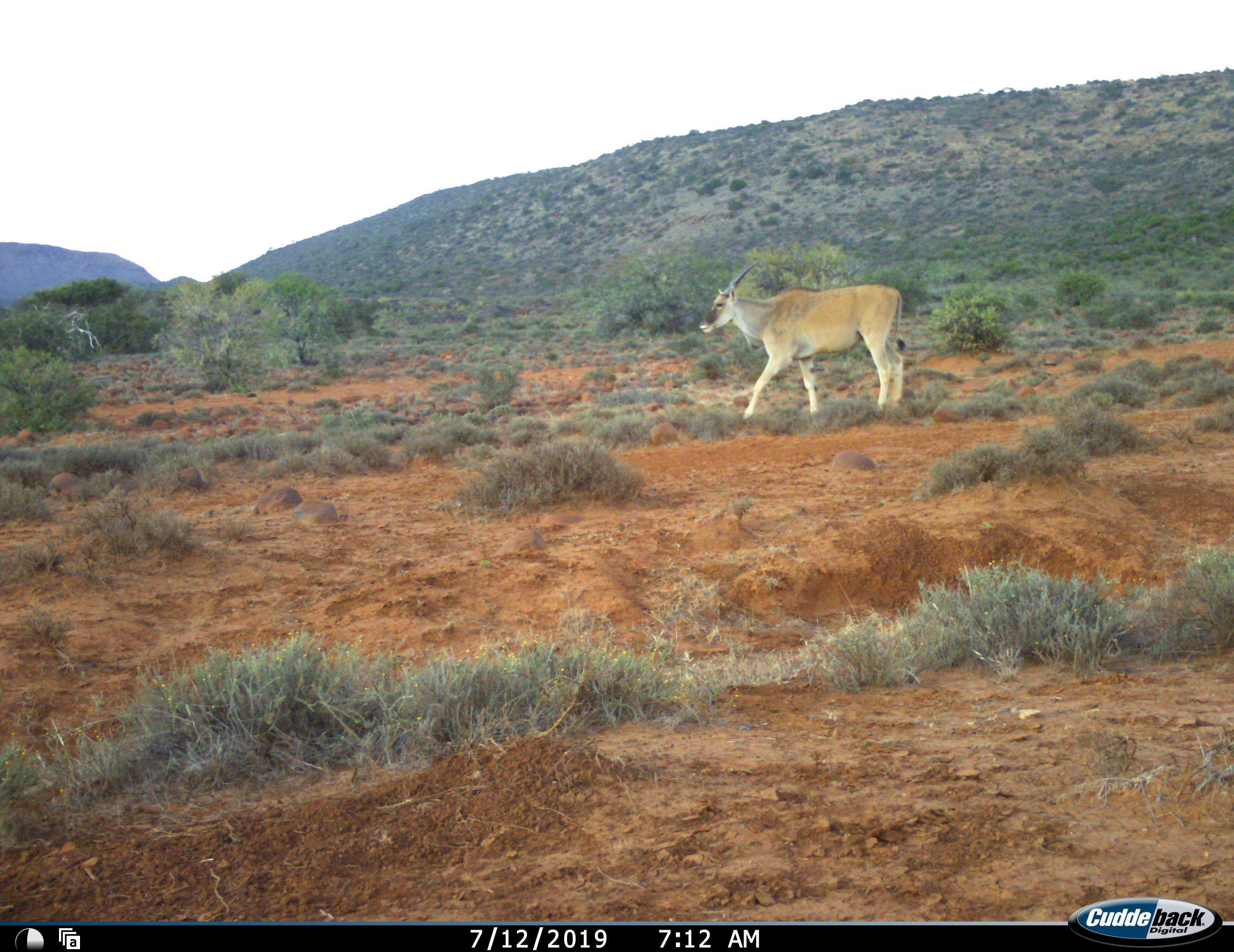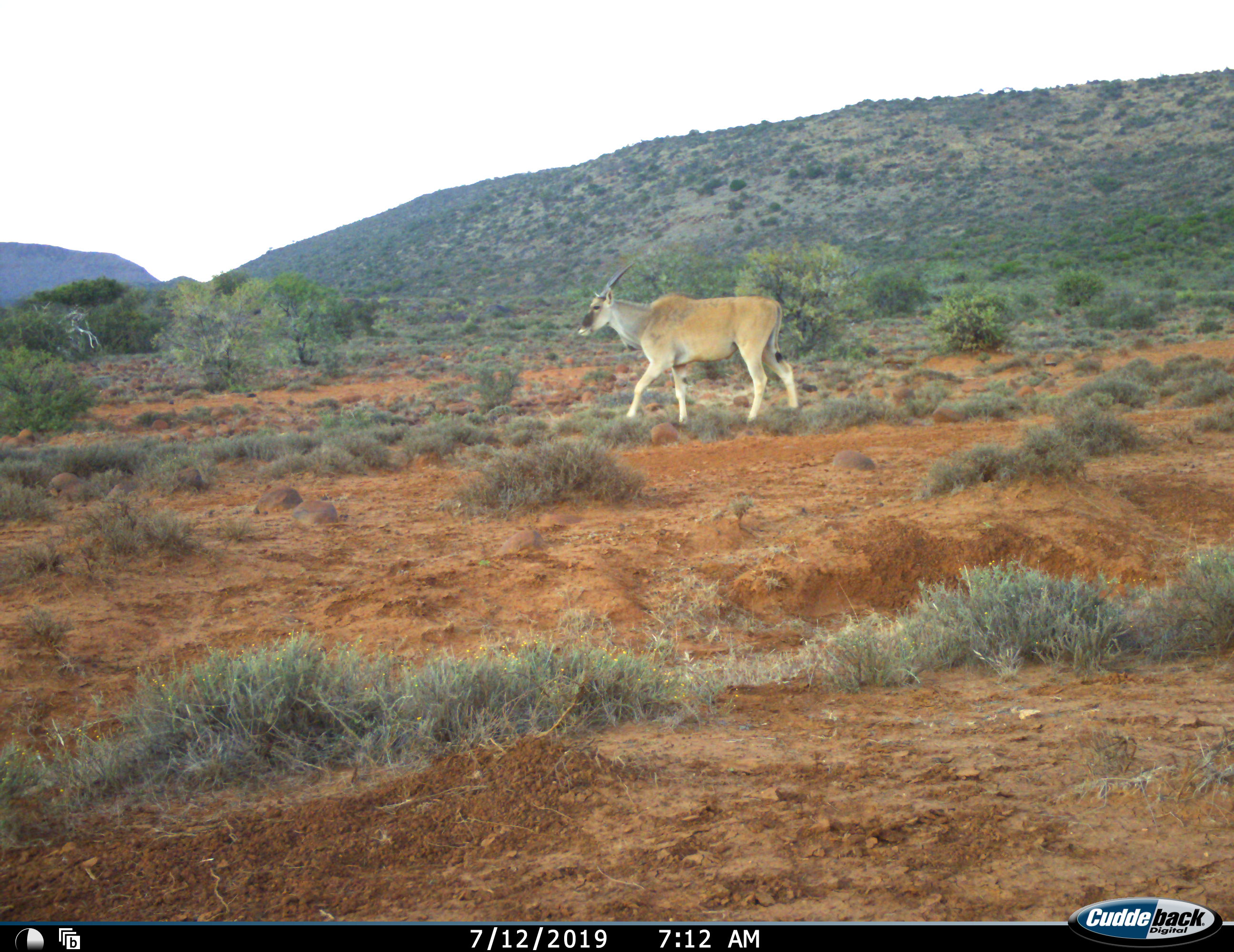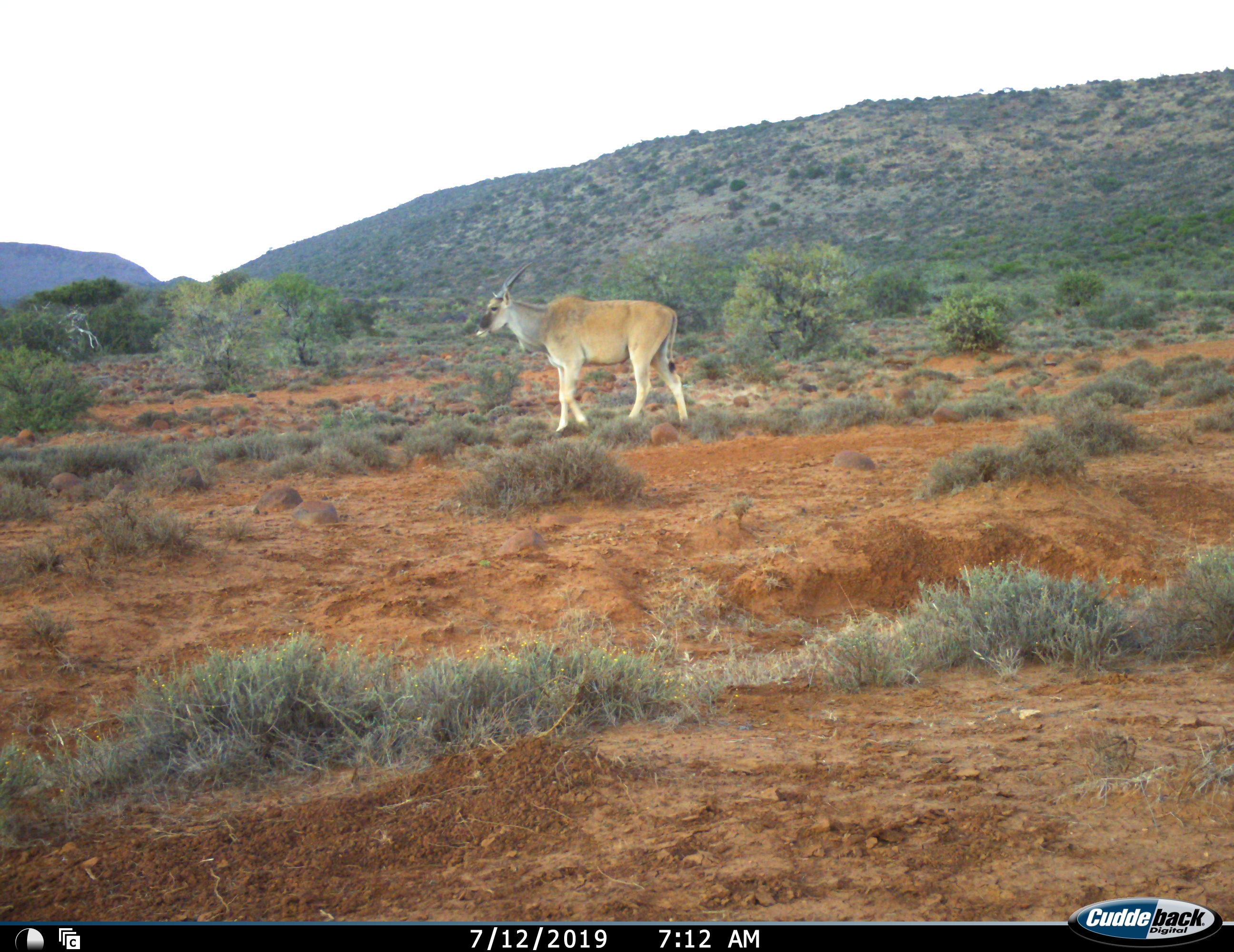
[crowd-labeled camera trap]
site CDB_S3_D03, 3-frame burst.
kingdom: Animalia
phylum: Chordata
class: Mammalia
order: Artiodactyla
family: Bovidae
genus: Tragelaphus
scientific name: Tragelaphus oryx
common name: eland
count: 1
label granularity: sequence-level